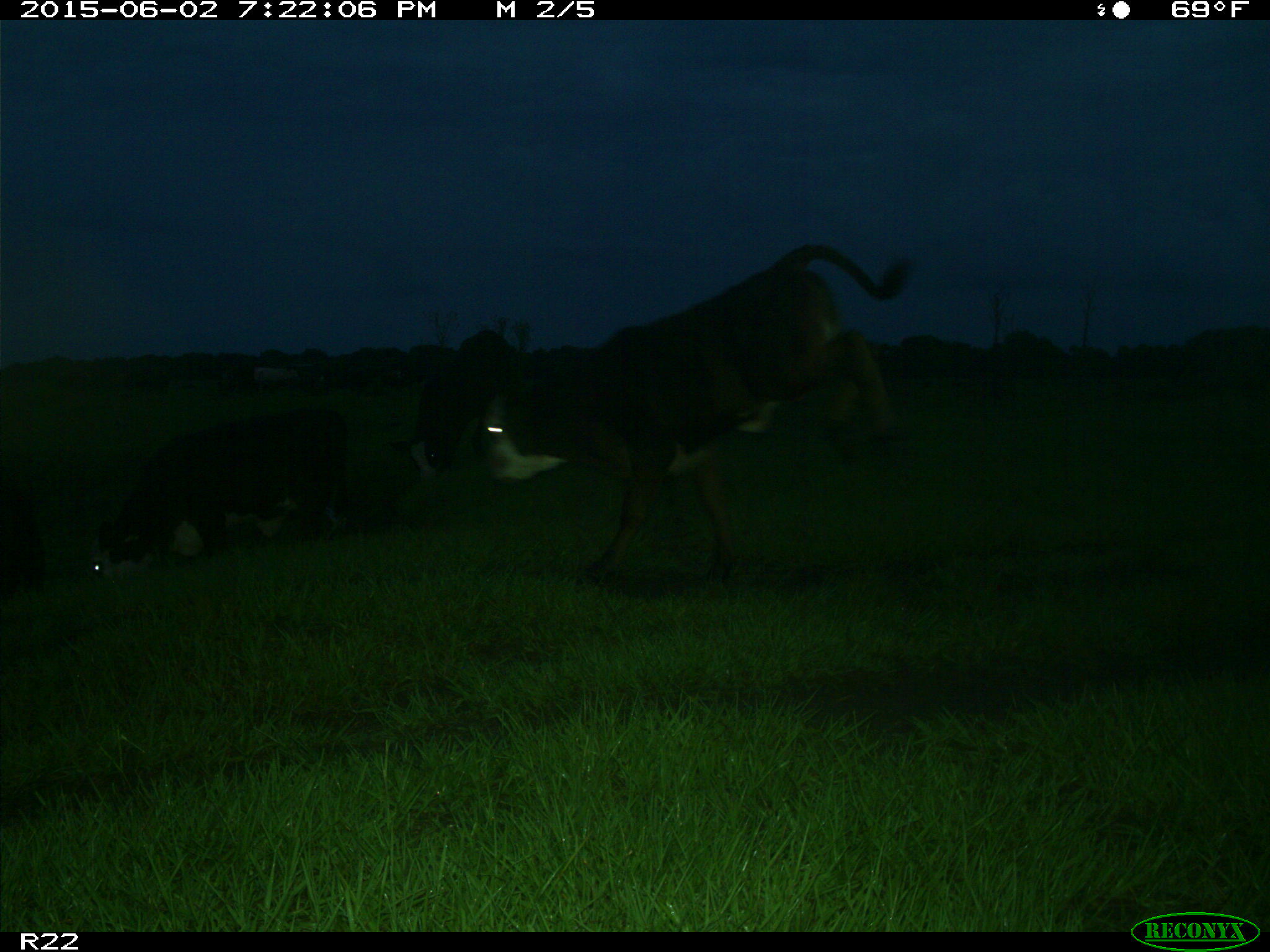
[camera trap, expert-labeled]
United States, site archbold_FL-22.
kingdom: Animalia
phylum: Chordata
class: Mammalia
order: Artiodactyla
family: Bovidae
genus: Bos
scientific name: Bos taurus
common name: domestic cow